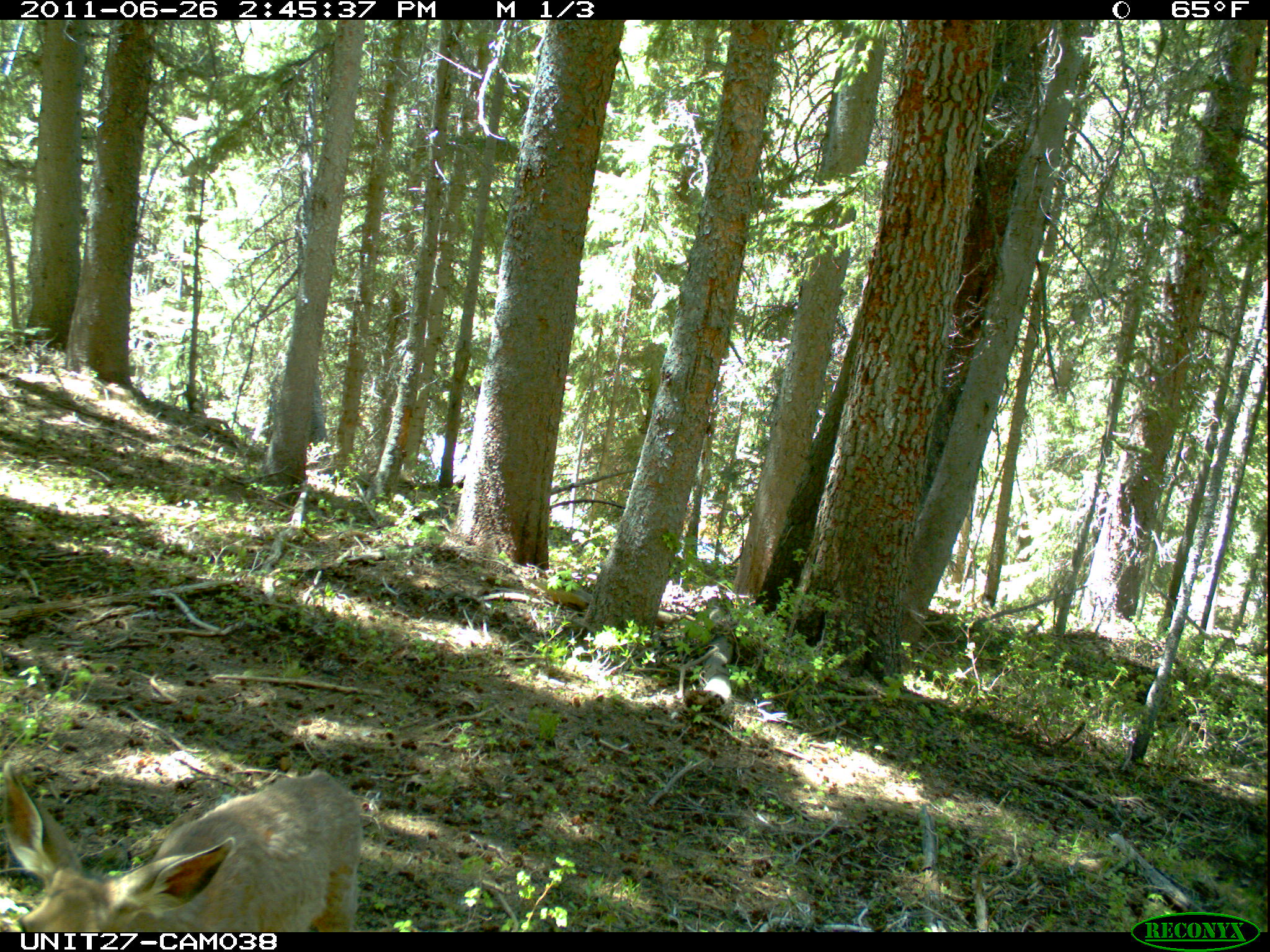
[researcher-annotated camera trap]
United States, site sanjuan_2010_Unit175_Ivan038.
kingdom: Animalia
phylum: Chordata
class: Mammalia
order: Artiodactyla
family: Cervidae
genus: Odocoileus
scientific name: Odocoileus hemionus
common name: mule deer